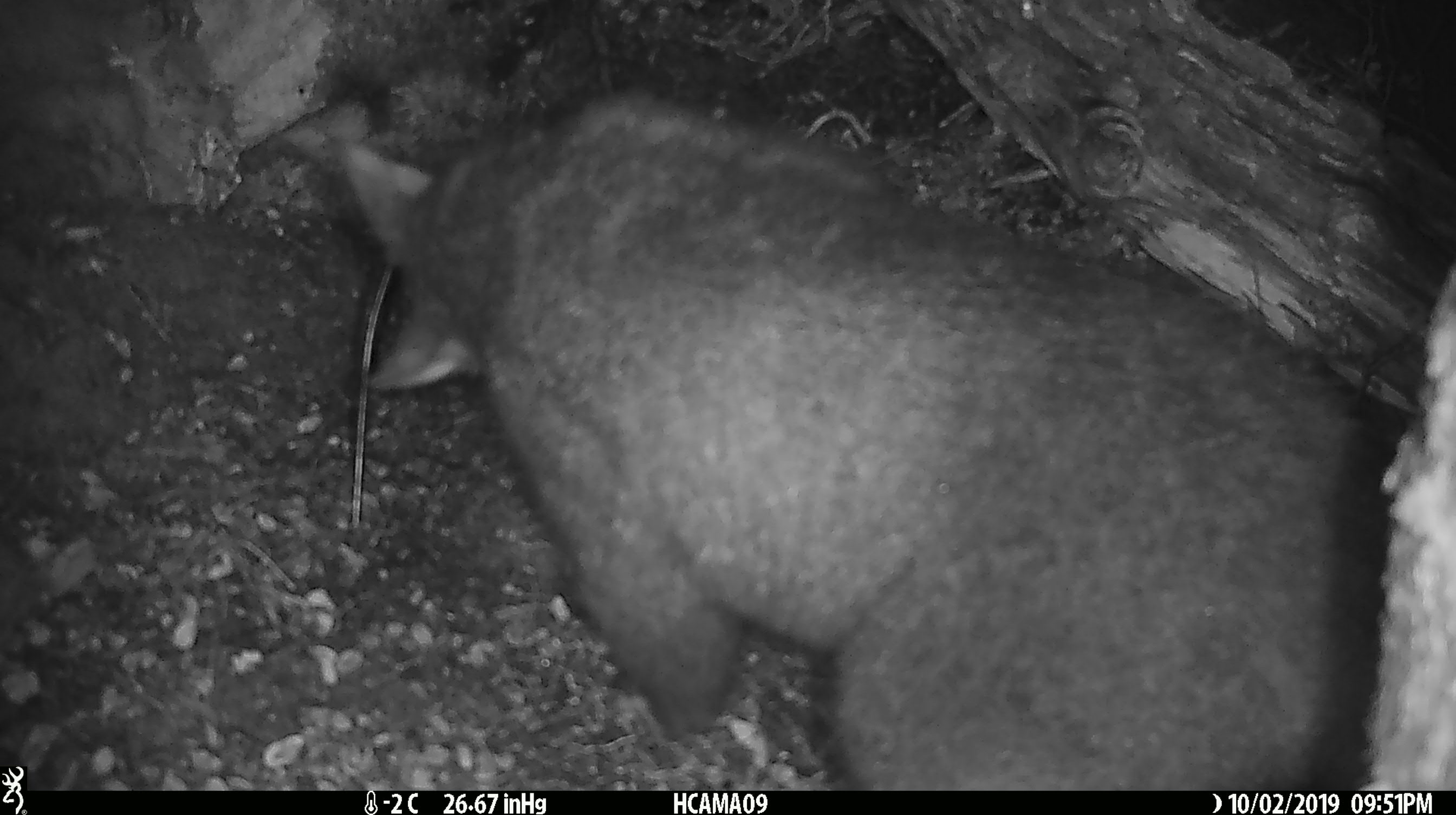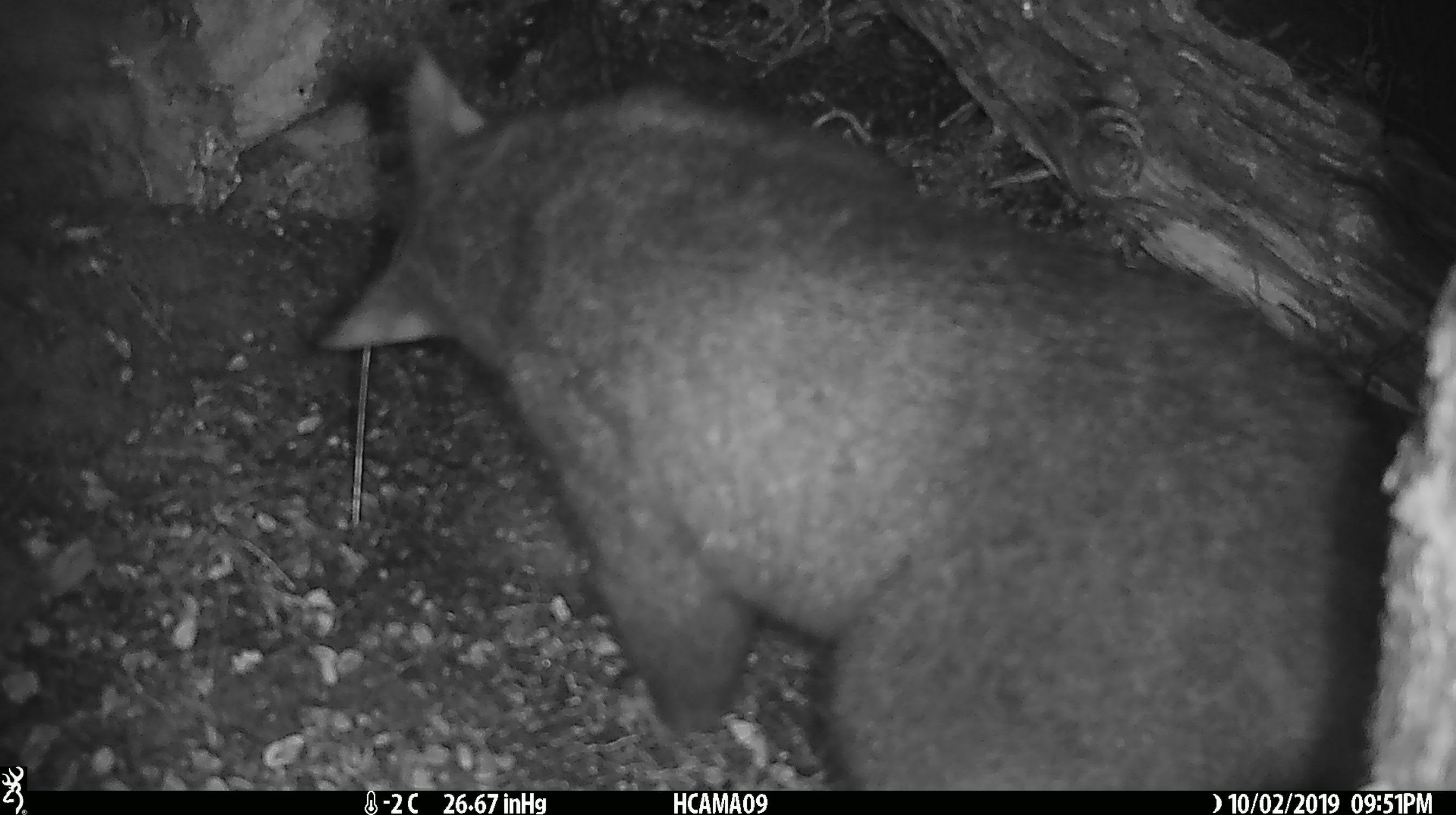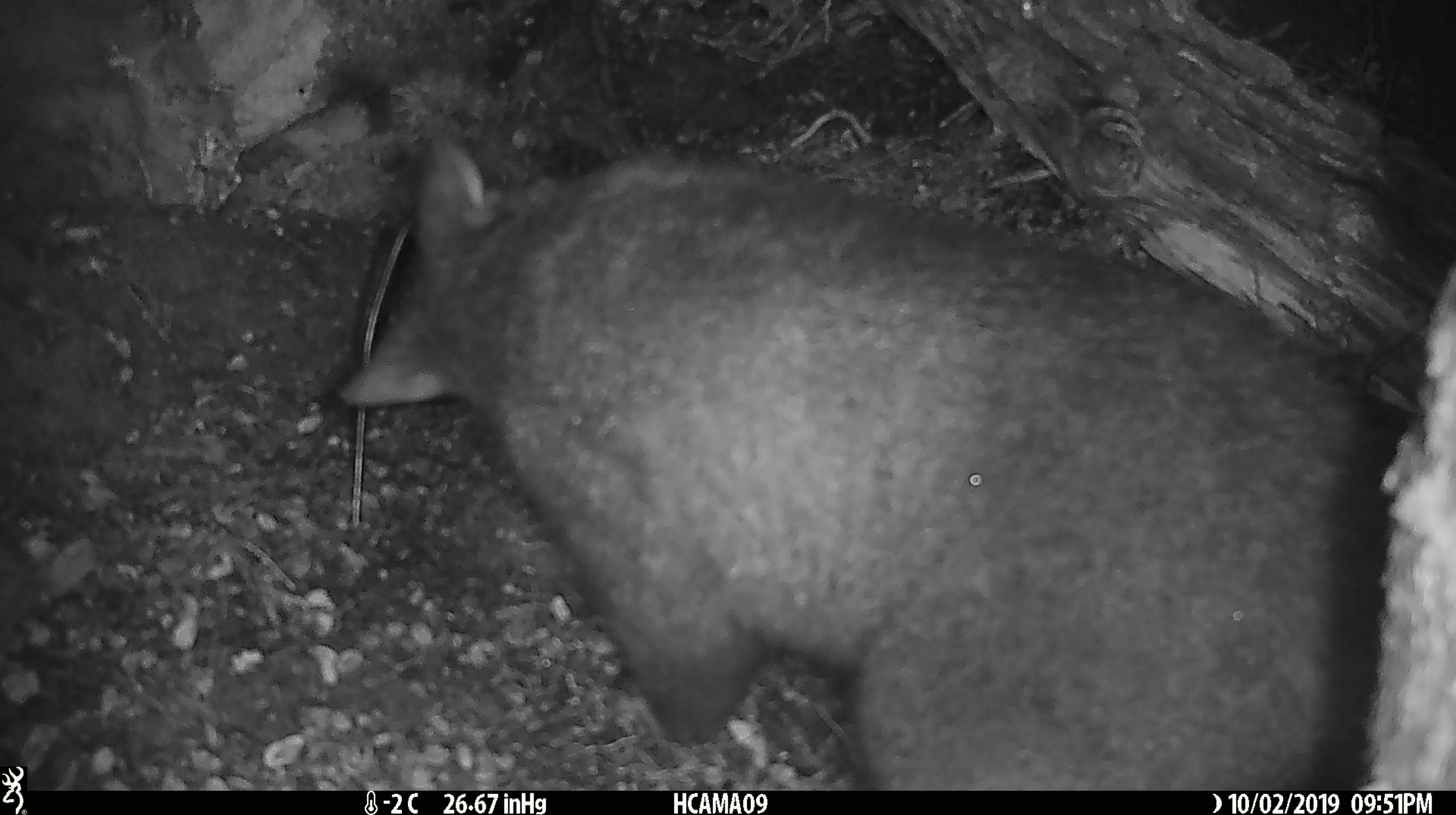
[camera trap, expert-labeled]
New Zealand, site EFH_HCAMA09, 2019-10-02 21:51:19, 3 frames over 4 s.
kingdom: Animalia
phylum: Chordata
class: Mammalia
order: Diprotodontia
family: Phalangeridae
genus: Trichosurus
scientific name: Trichosurus vulpecula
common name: common brushtail possum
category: possum